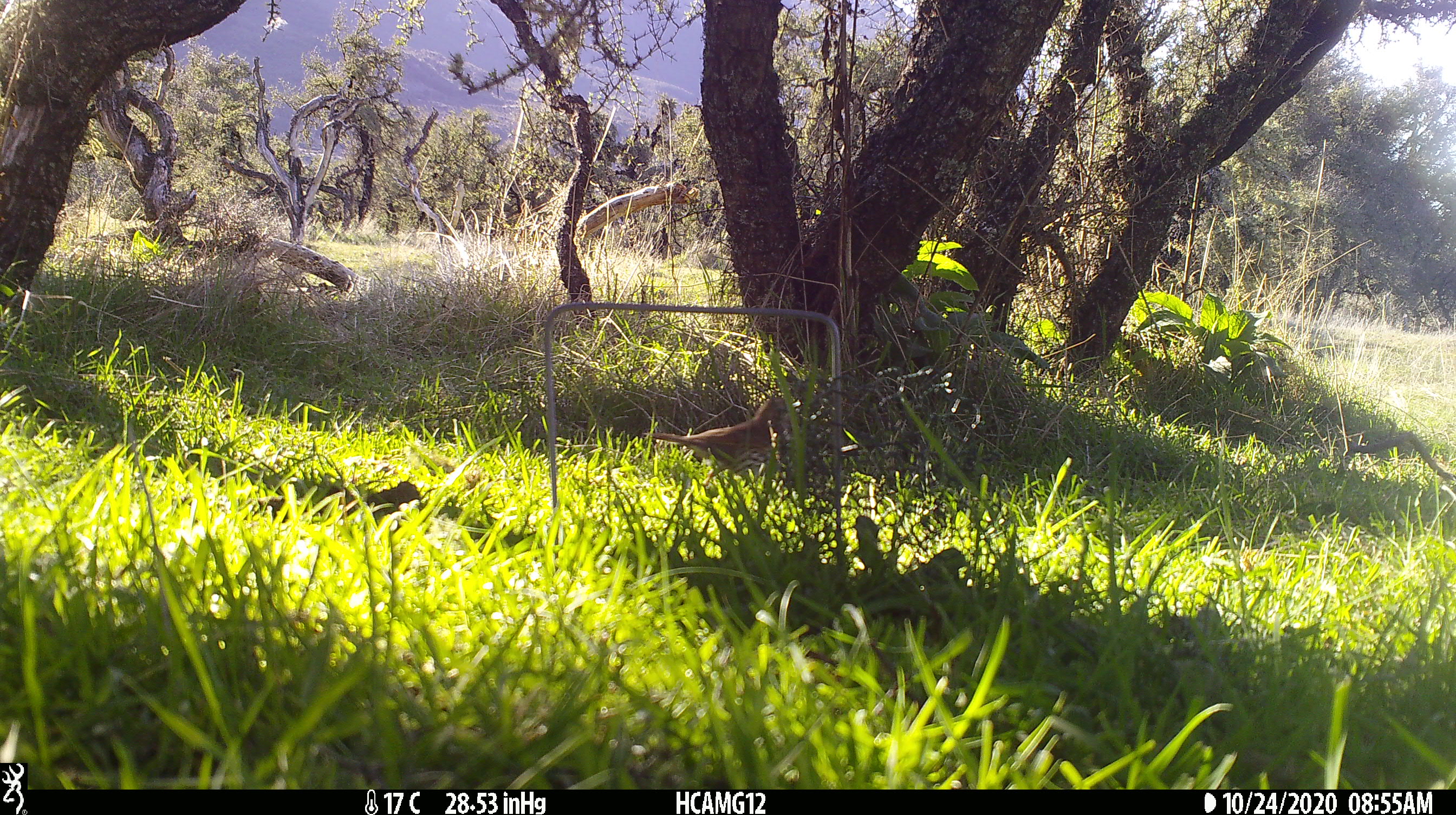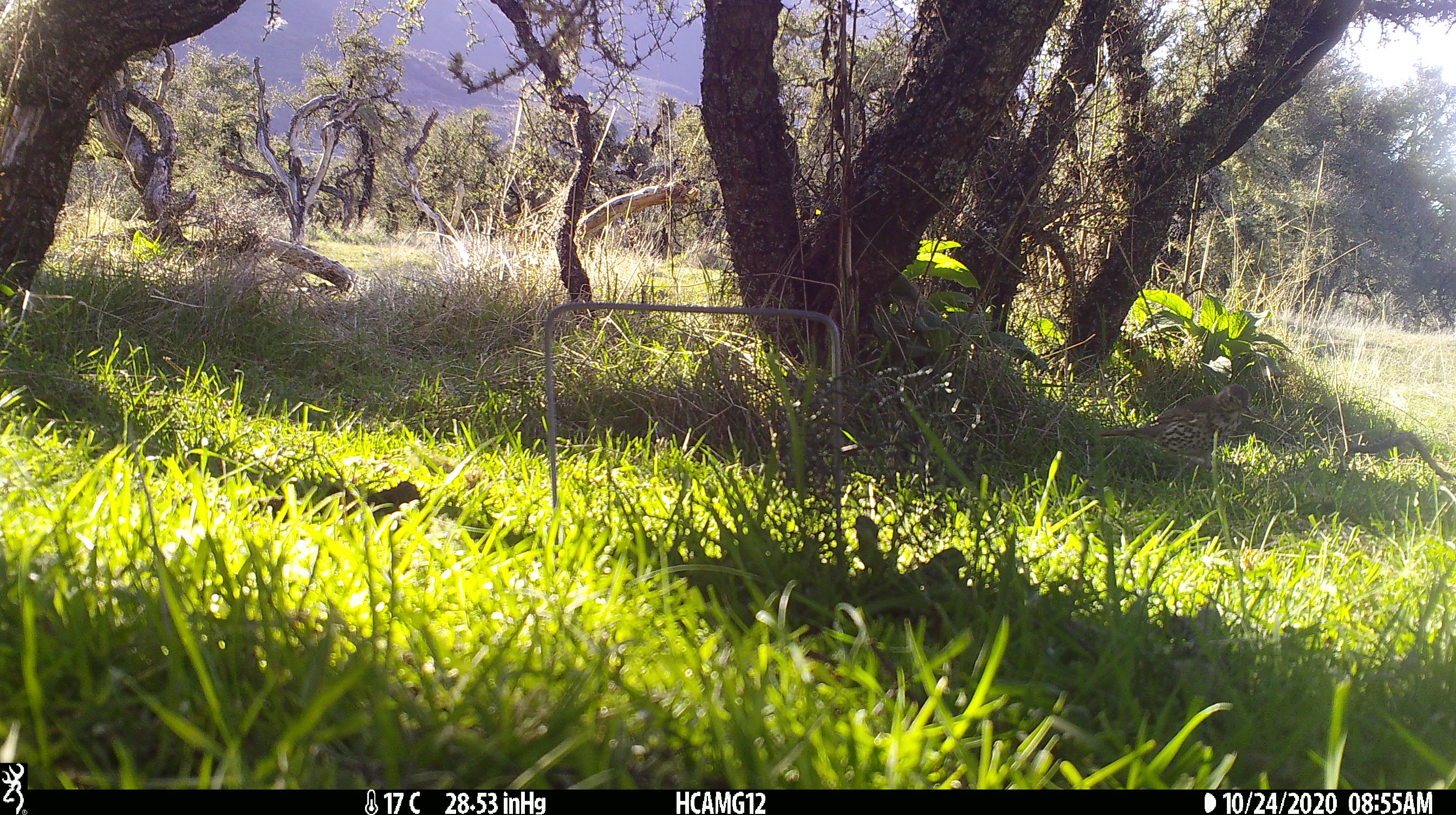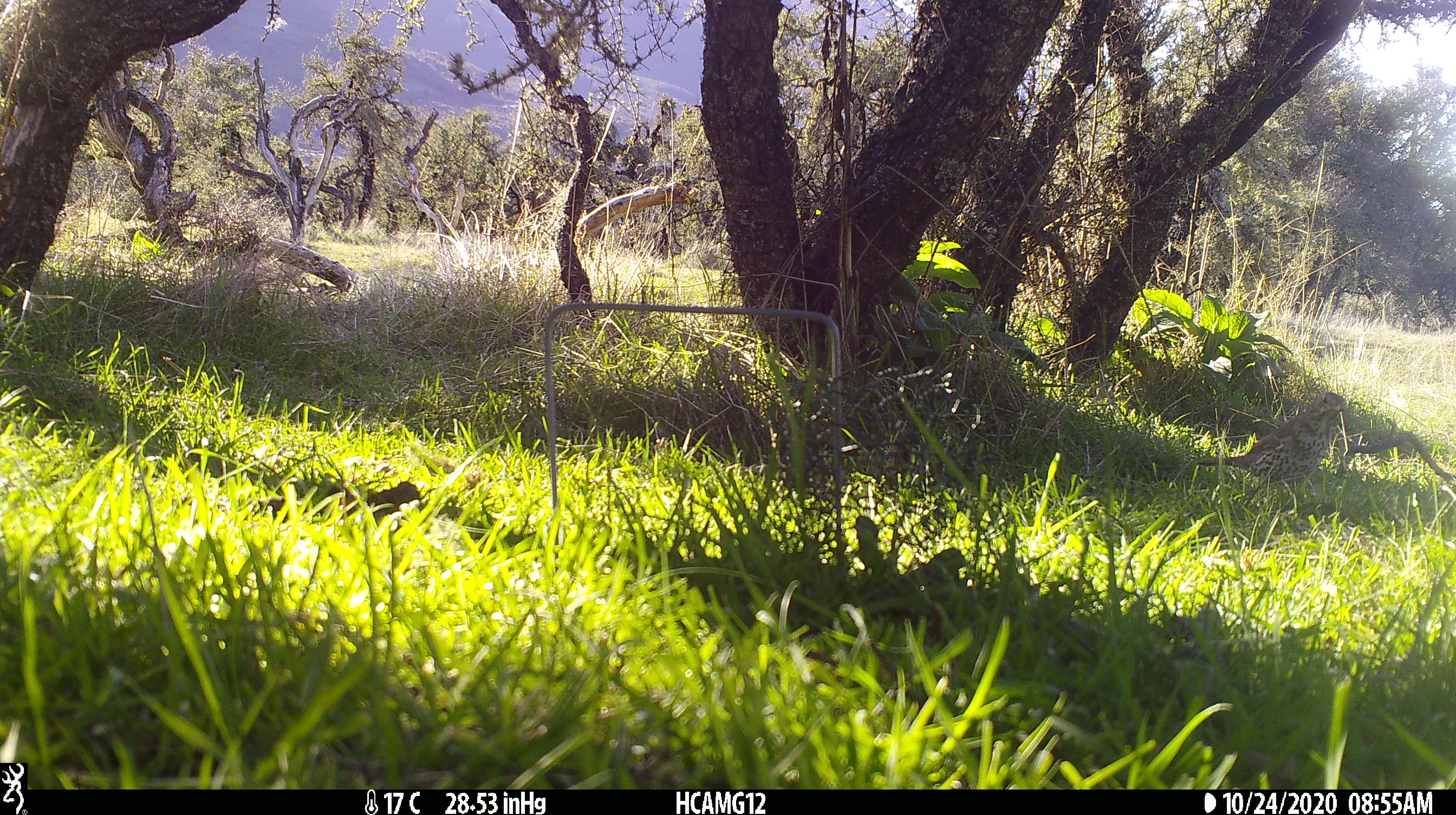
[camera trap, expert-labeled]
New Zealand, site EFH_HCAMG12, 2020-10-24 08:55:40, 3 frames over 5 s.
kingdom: Animalia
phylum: Chordata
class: Aves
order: Passeriformes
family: Turdidae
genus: Turdus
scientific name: Turdus philomelos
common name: song thrush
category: thrush